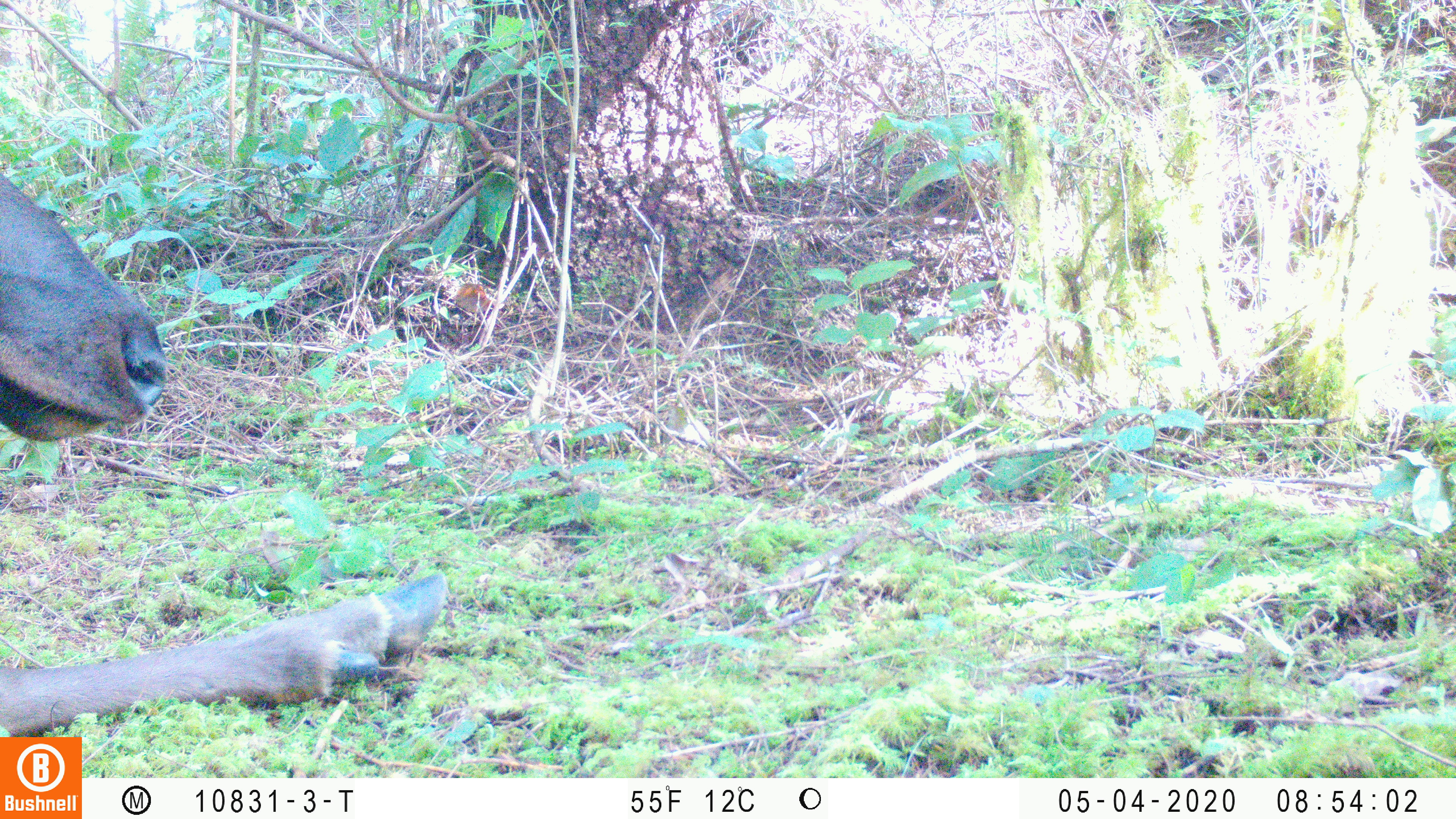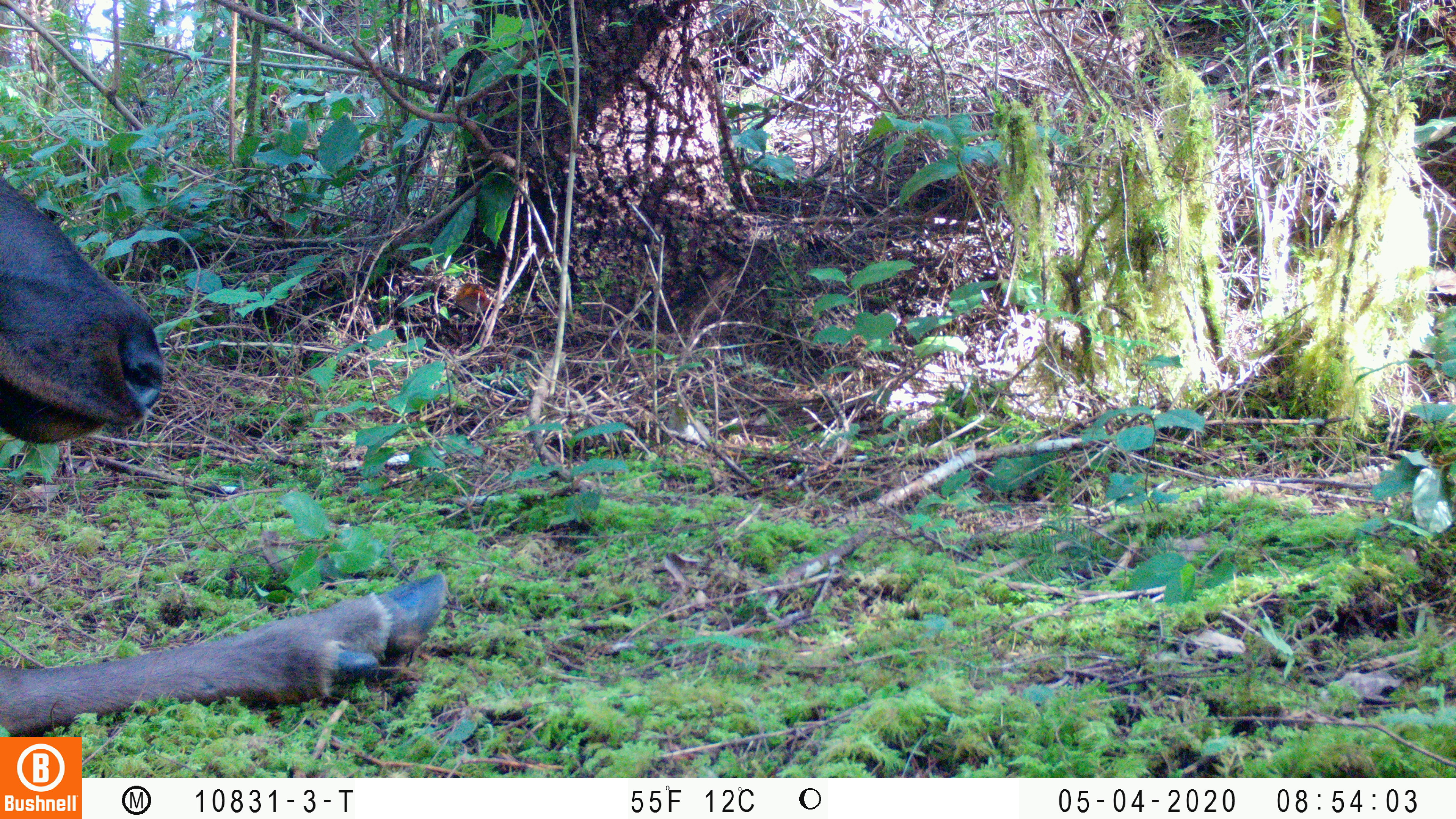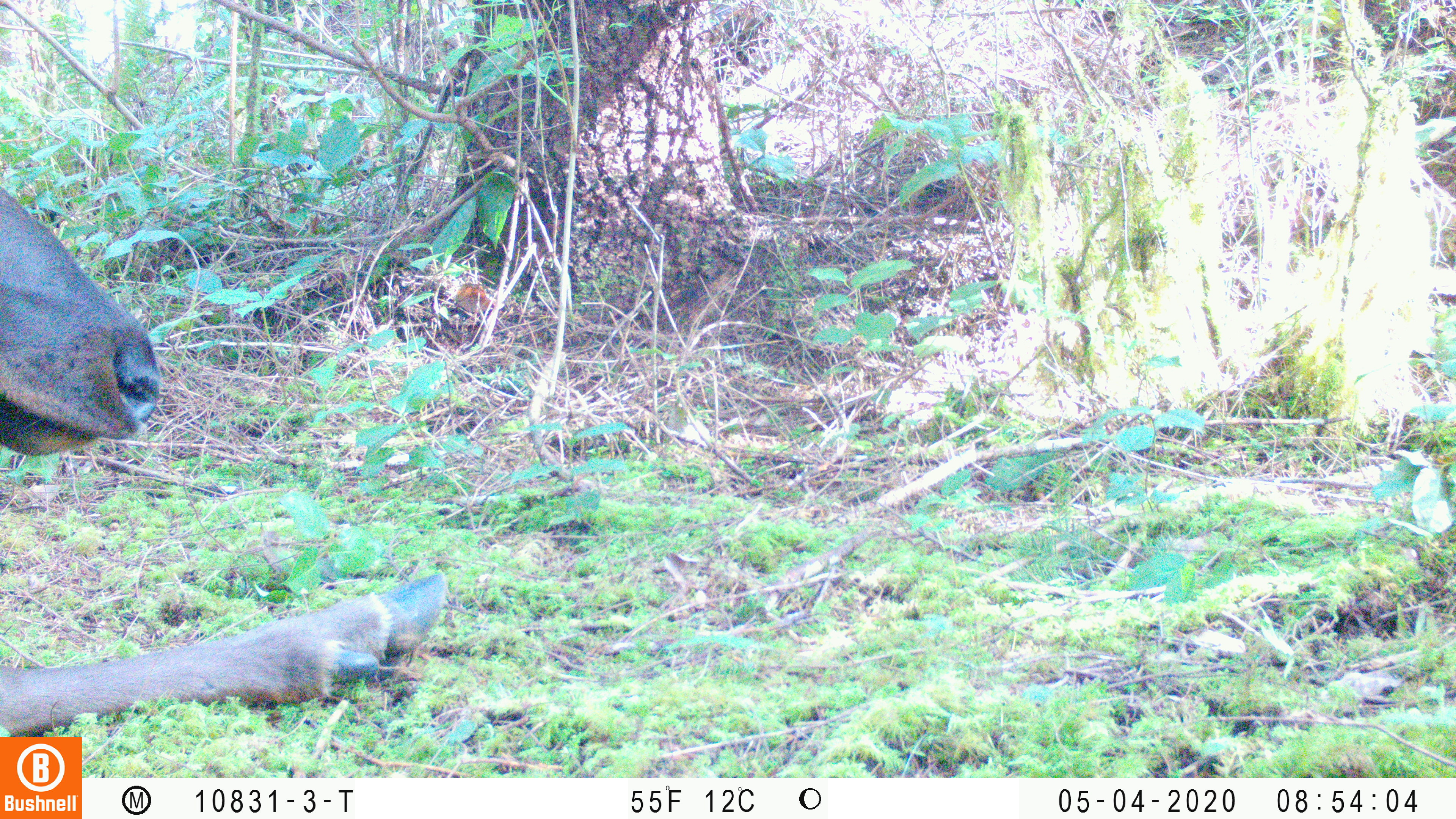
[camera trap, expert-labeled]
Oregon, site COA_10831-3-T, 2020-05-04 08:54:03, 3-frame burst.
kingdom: Animalia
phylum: Chordata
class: Mammalia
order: Artiodactyla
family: Cervidae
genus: Cervus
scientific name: Cervus canadensis roosevelti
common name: roosevelt elk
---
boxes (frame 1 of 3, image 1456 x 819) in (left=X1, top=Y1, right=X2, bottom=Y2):
roosevelt elk: (left=2, top=171, right=450, bottom=727)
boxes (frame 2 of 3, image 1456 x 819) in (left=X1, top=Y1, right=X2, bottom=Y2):
roosevelt elk: (left=0, top=175, right=455, bottom=732)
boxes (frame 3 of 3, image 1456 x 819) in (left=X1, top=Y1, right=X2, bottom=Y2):
roosevelt elk: (left=2, top=184, right=452, bottom=729)